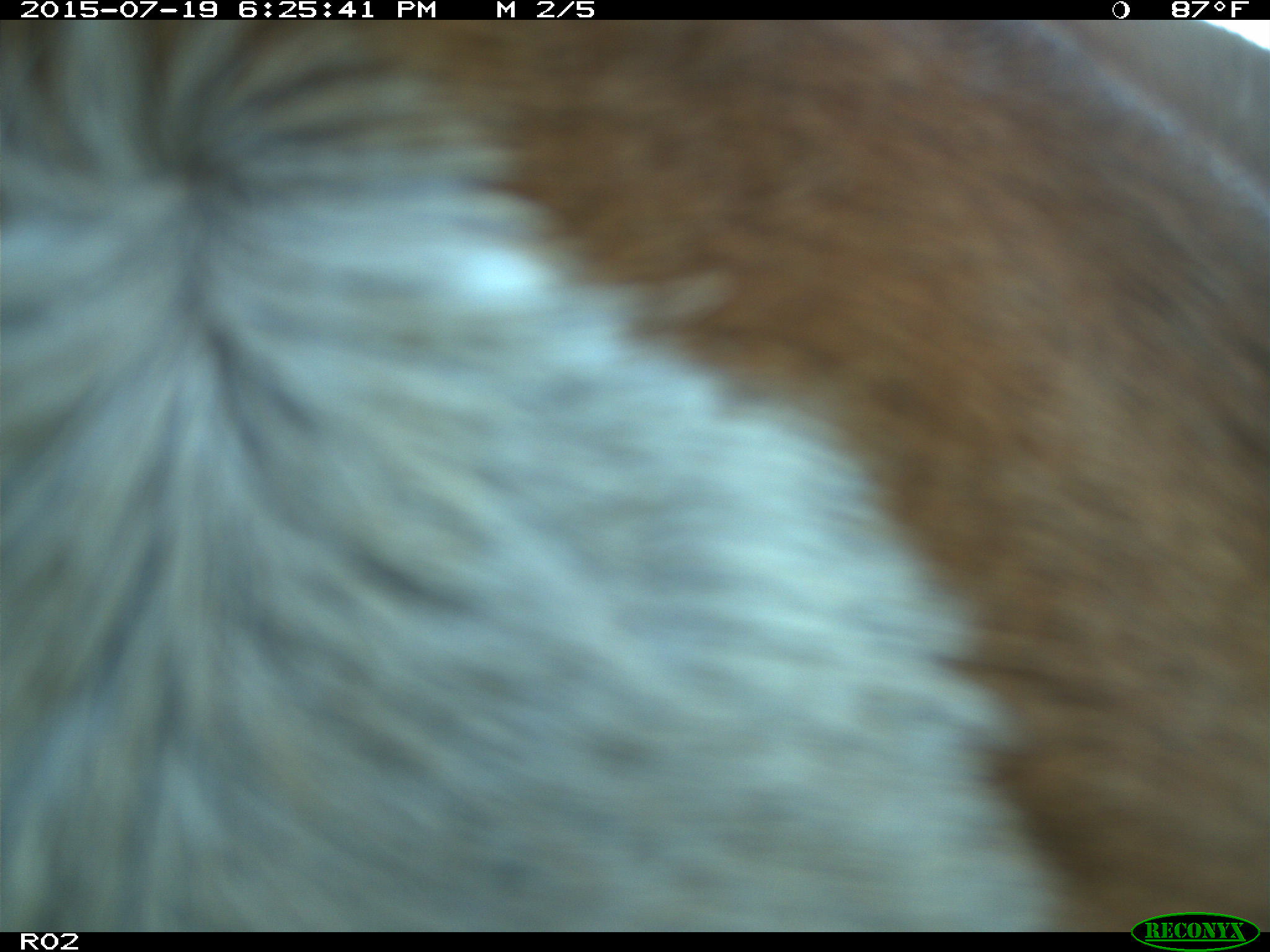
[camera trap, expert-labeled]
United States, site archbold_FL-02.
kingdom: Animalia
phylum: Chordata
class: Mammalia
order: Artiodactyla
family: Bovidae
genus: Bos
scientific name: Bos taurus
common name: domestic cow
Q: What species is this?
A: Bos taurus (domestic cow).